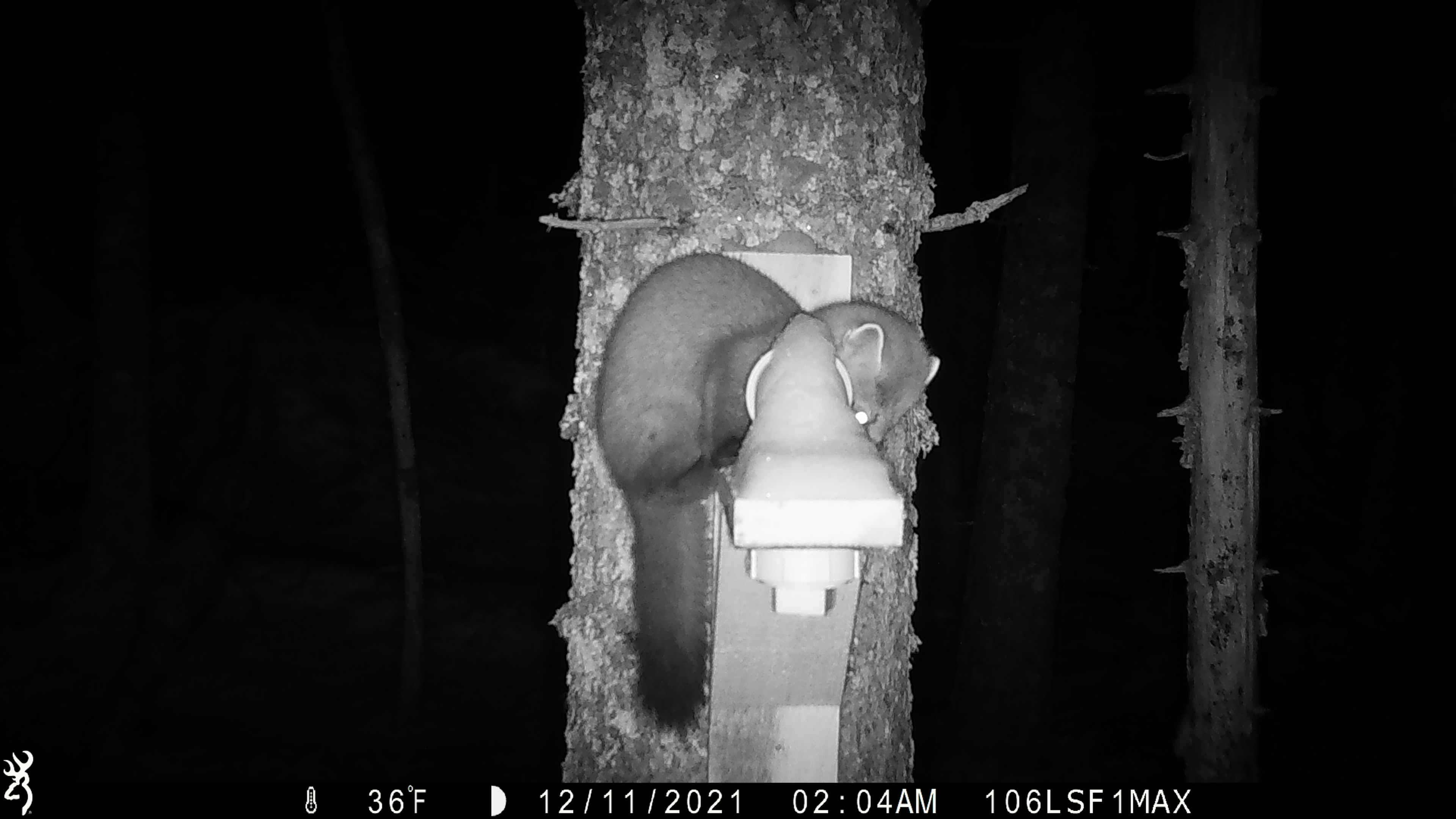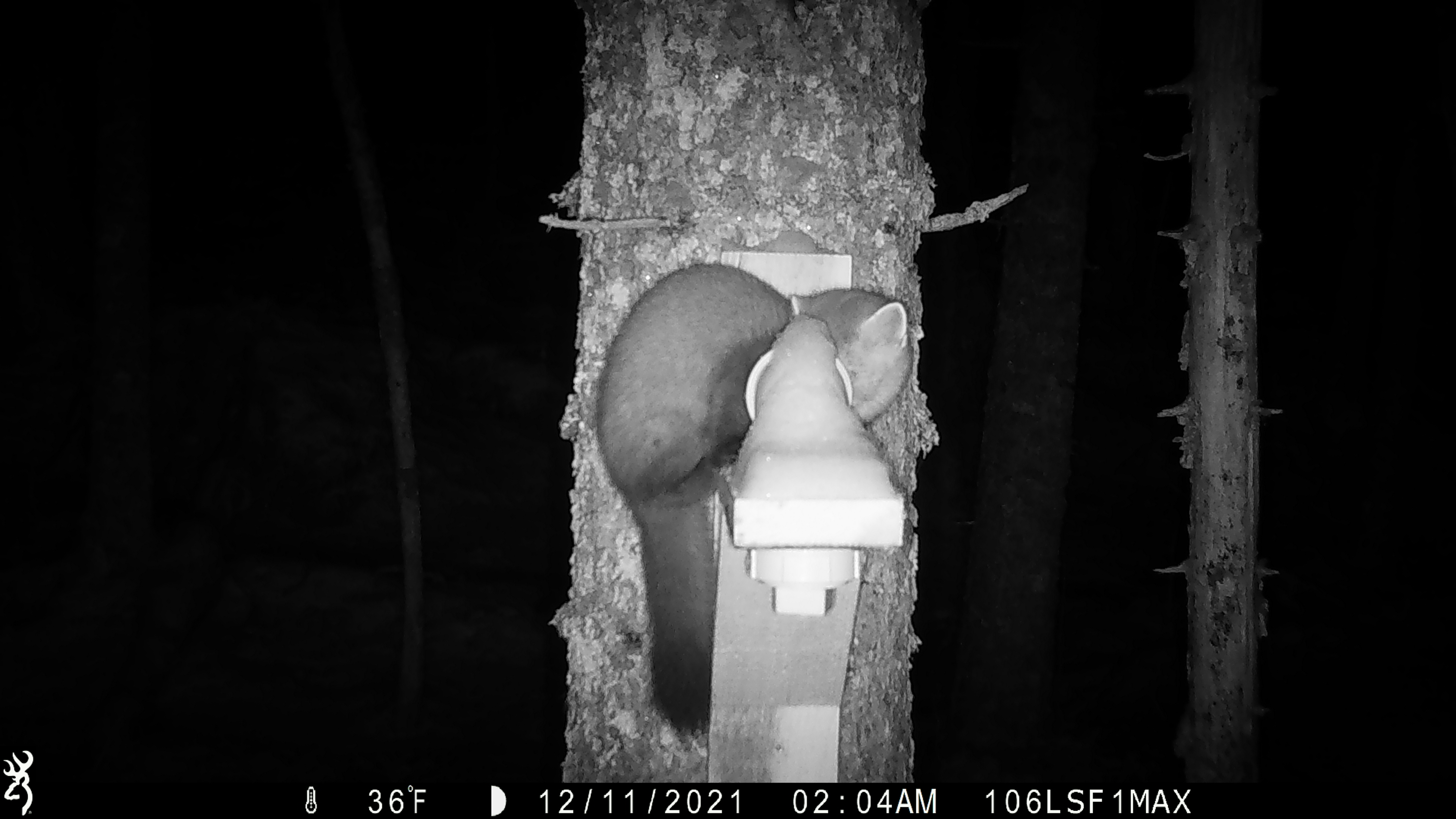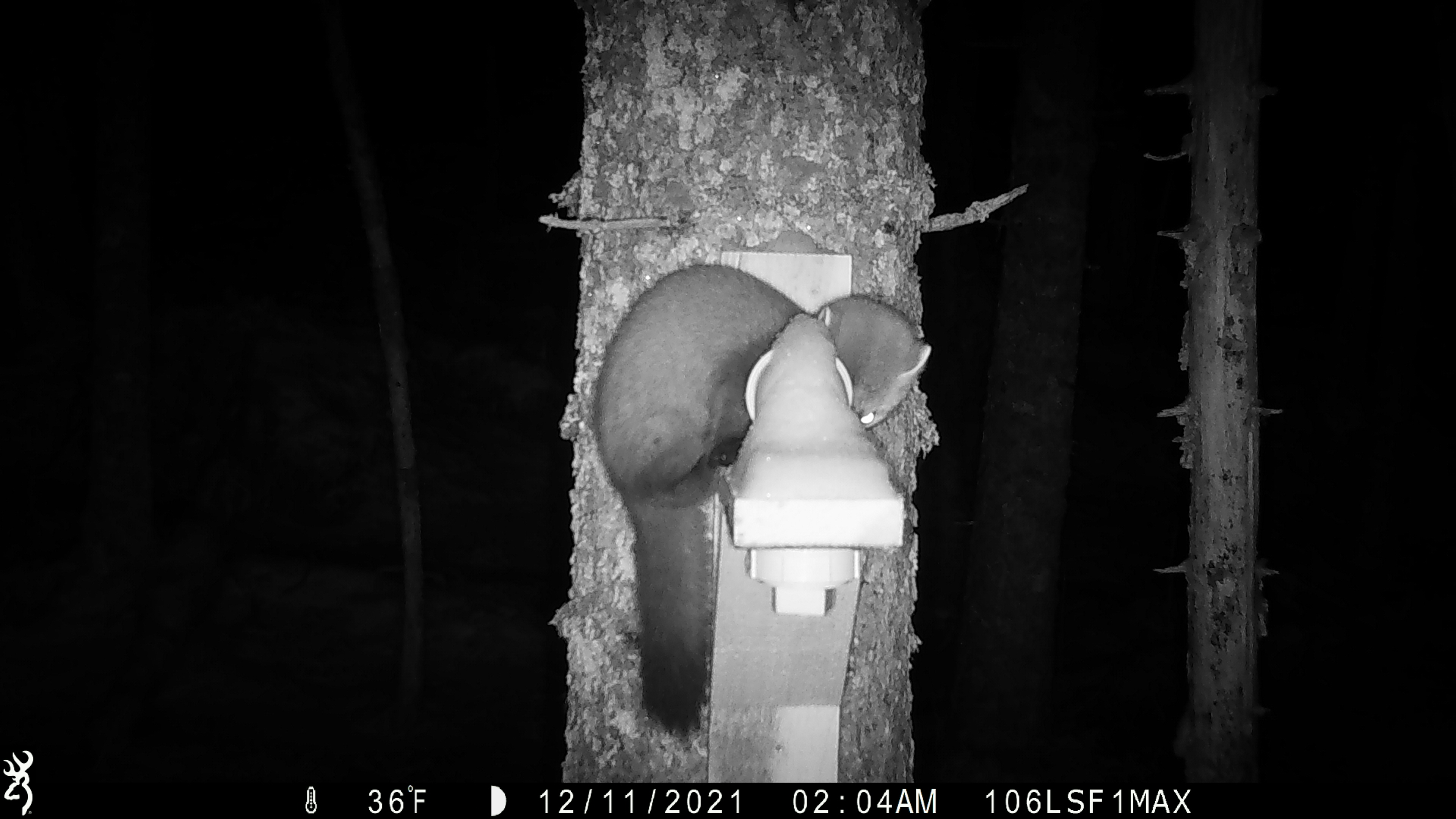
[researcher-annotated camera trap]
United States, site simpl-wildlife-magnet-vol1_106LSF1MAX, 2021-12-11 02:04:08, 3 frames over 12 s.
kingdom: Animalia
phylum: Chordata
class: Mammalia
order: Carnivora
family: Mustelidae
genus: Martes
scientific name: Martes americana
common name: american marten